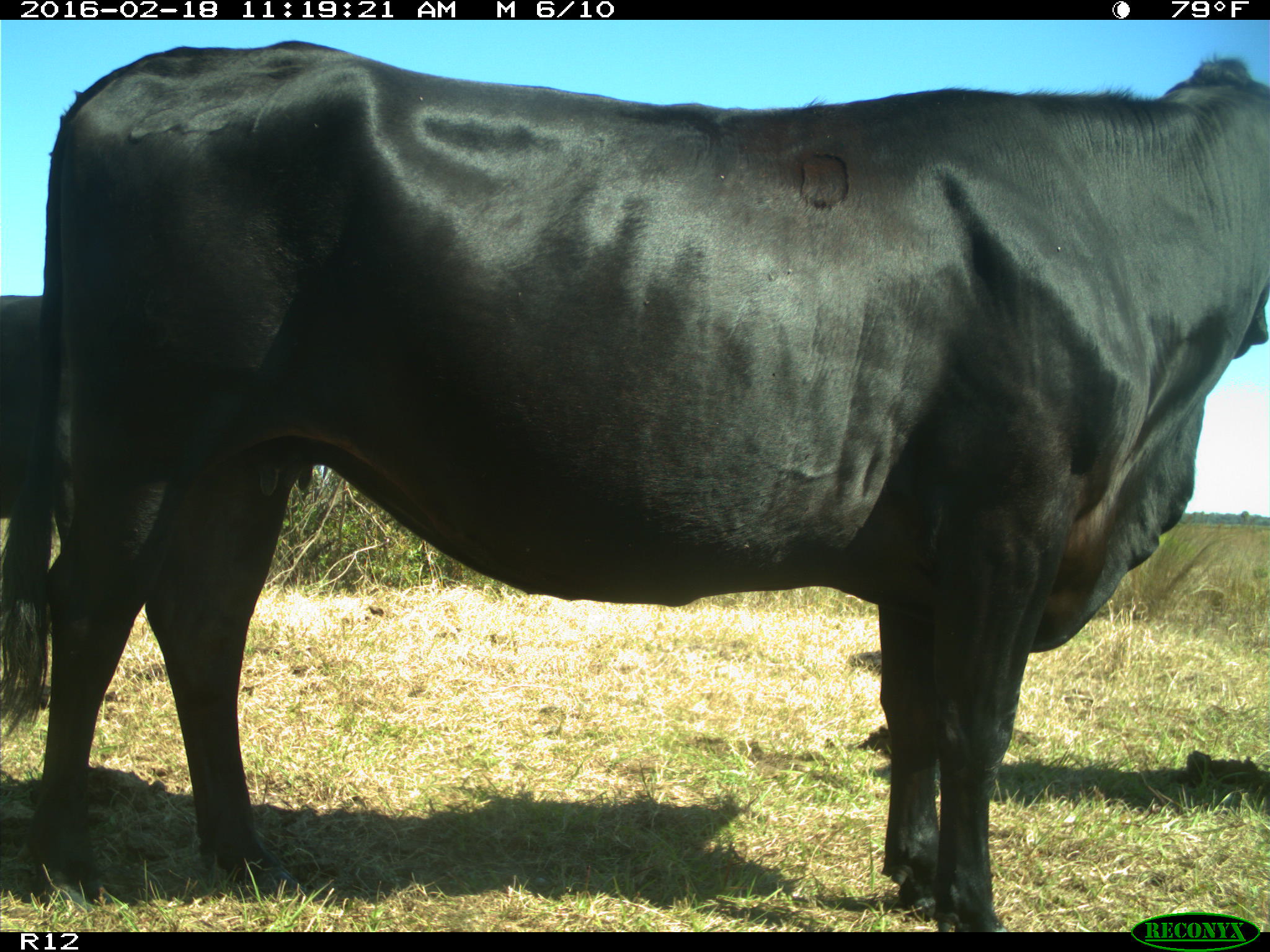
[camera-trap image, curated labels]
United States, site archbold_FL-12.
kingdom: Animalia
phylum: Chordata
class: Mammalia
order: Artiodactyla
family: Bovidae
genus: Bos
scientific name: Bos taurus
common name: domestic cow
Bos taurus (domestic cow).